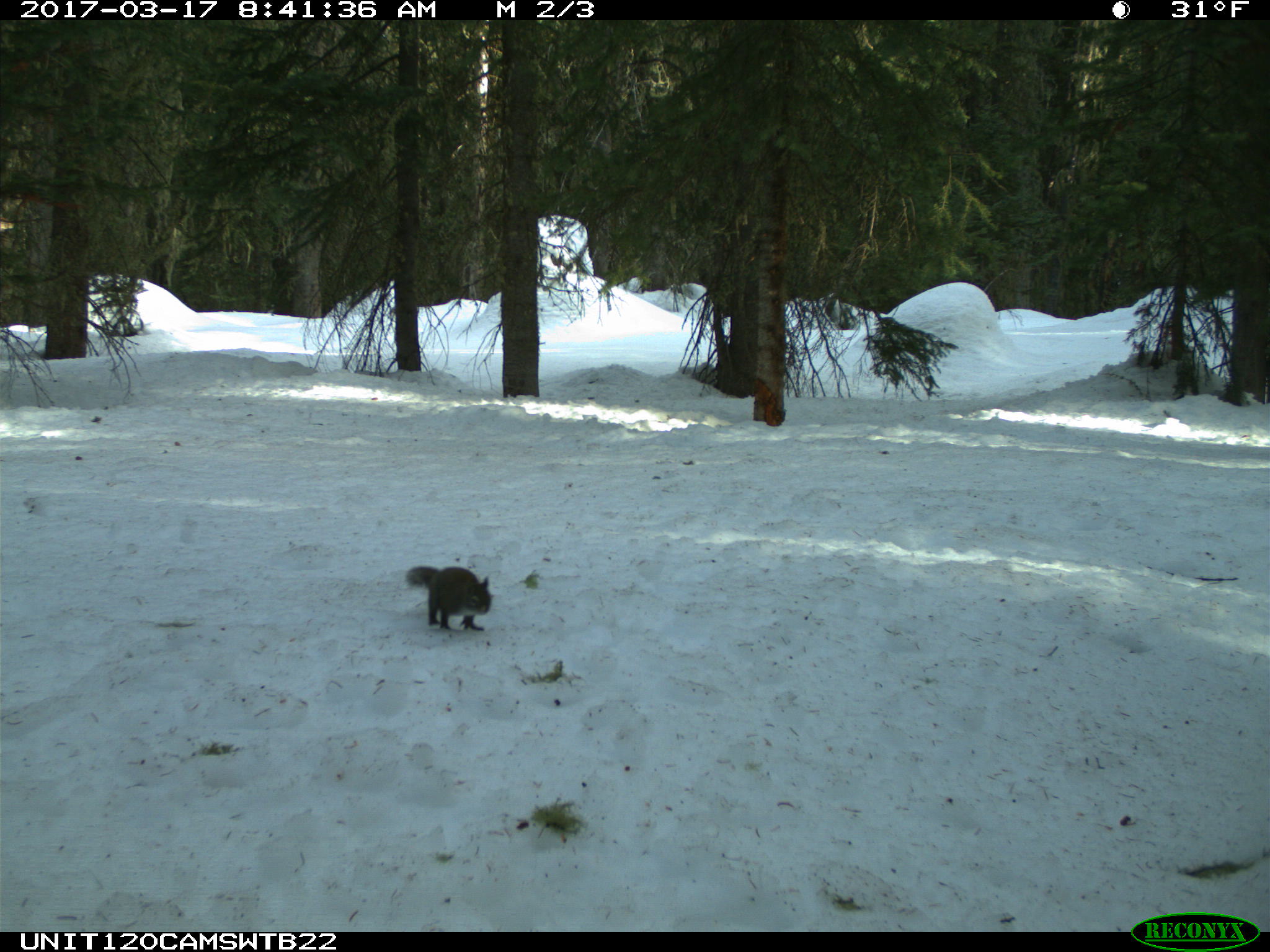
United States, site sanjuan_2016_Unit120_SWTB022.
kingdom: Animalia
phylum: Chordata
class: Mammalia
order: Rodentia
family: Sciuridae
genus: Tamiasciurus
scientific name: Tamiasciurus hudsonicus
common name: american red squirrel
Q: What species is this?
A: Tamiasciurus hudsonicus (american red squirrel).